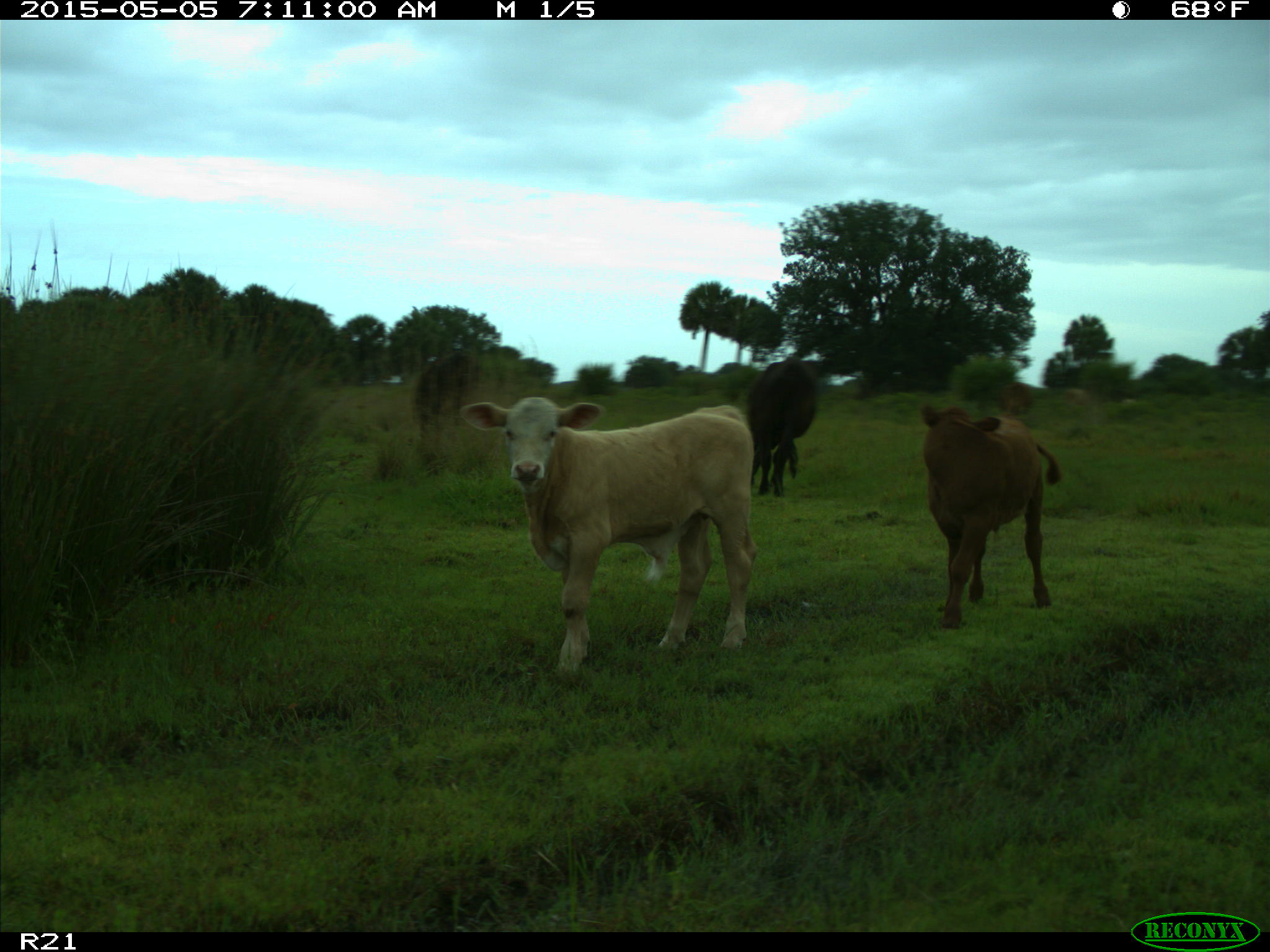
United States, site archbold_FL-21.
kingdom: Animalia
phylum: Chordata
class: Mammalia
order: Artiodactyla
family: Bovidae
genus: Bos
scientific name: Bos taurus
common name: domestic cow